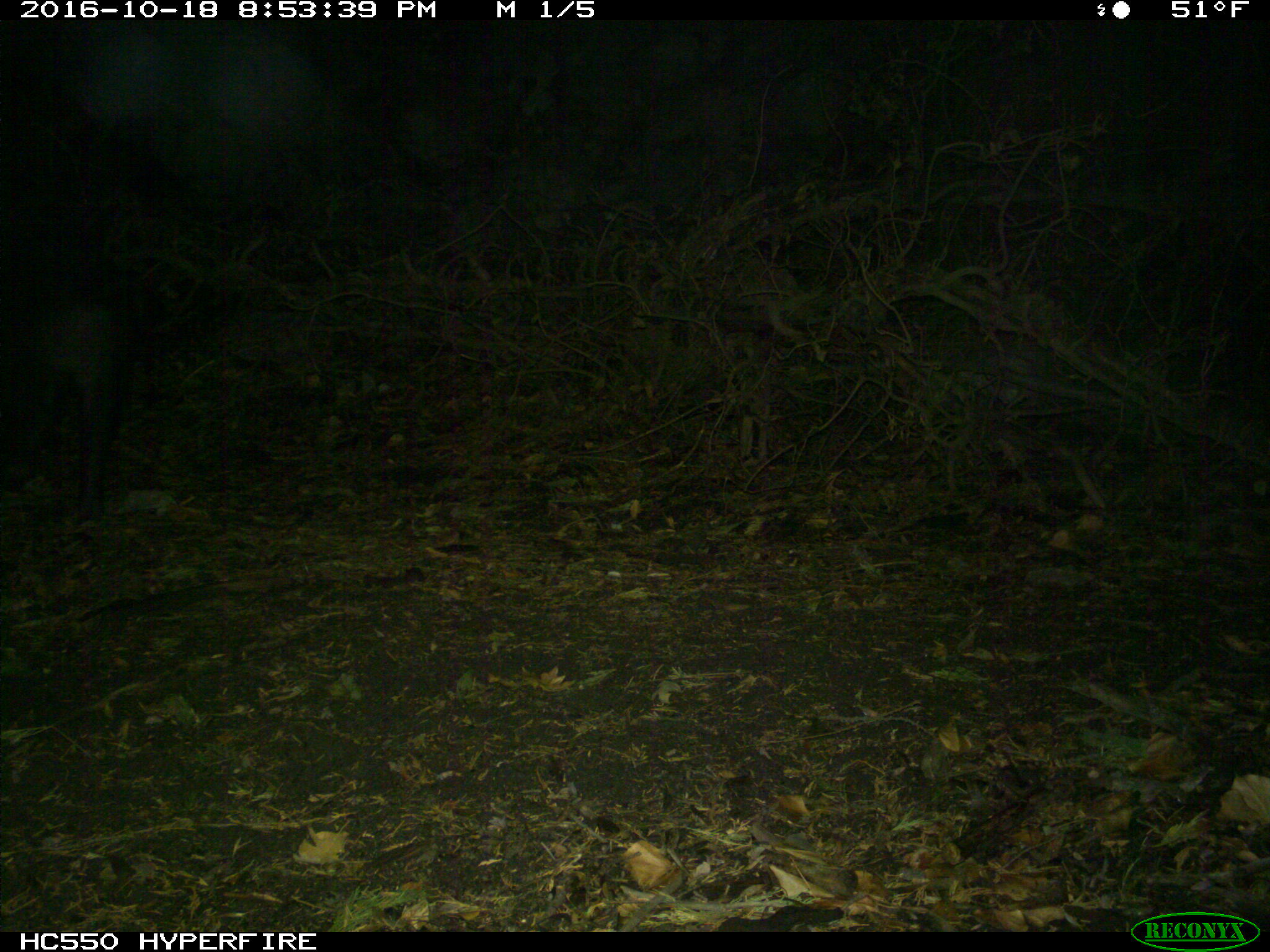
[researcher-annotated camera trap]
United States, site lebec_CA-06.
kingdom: Animalia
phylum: Chordata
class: Mammalia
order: Artiodactyla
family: Suidae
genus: Sus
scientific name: Sus scrofa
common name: wild boar